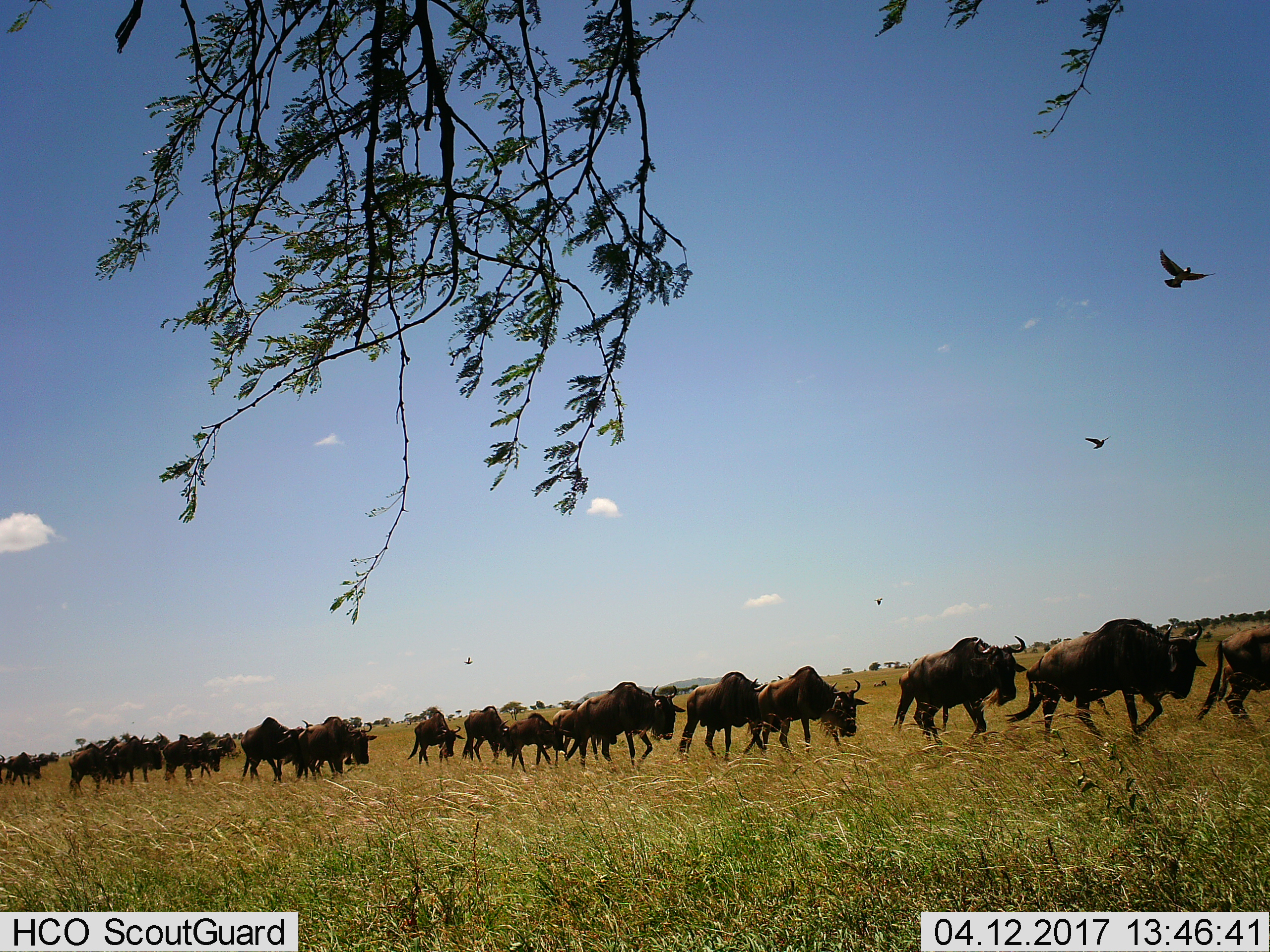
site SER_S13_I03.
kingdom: Animalia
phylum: Chordata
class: Mammalia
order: Artiodactyla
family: Bovidae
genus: Connochaetes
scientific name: Connochaetes taurinus taurinus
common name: blue wildebeest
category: wildebeestblue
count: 11-50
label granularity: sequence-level